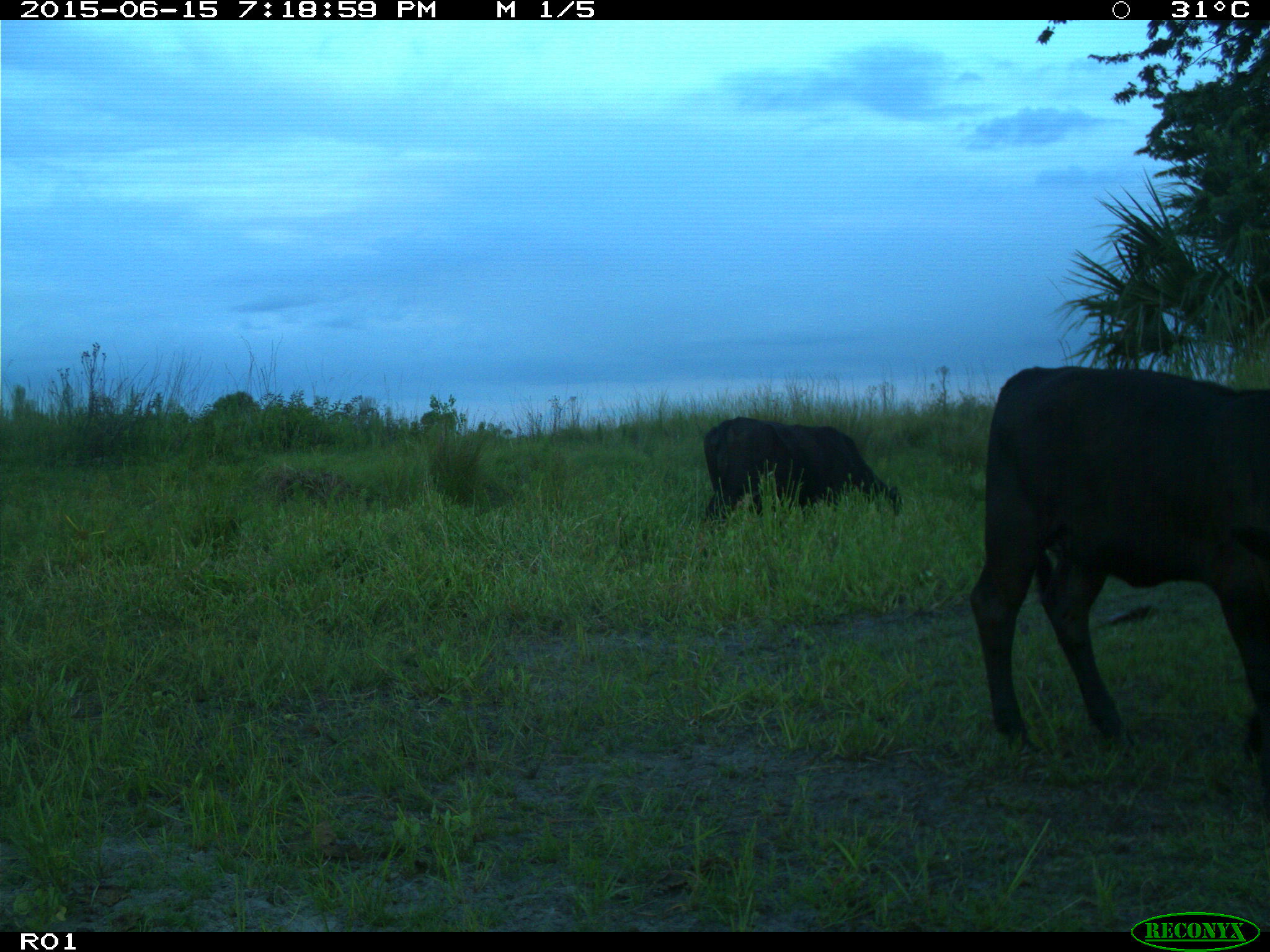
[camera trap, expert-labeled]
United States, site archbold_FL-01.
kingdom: Animalia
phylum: Chordata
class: Mammalia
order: Artiodactyla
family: Bovidae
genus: Bos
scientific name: Bos taurus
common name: domestic cow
Bos taurus (domestic cow).